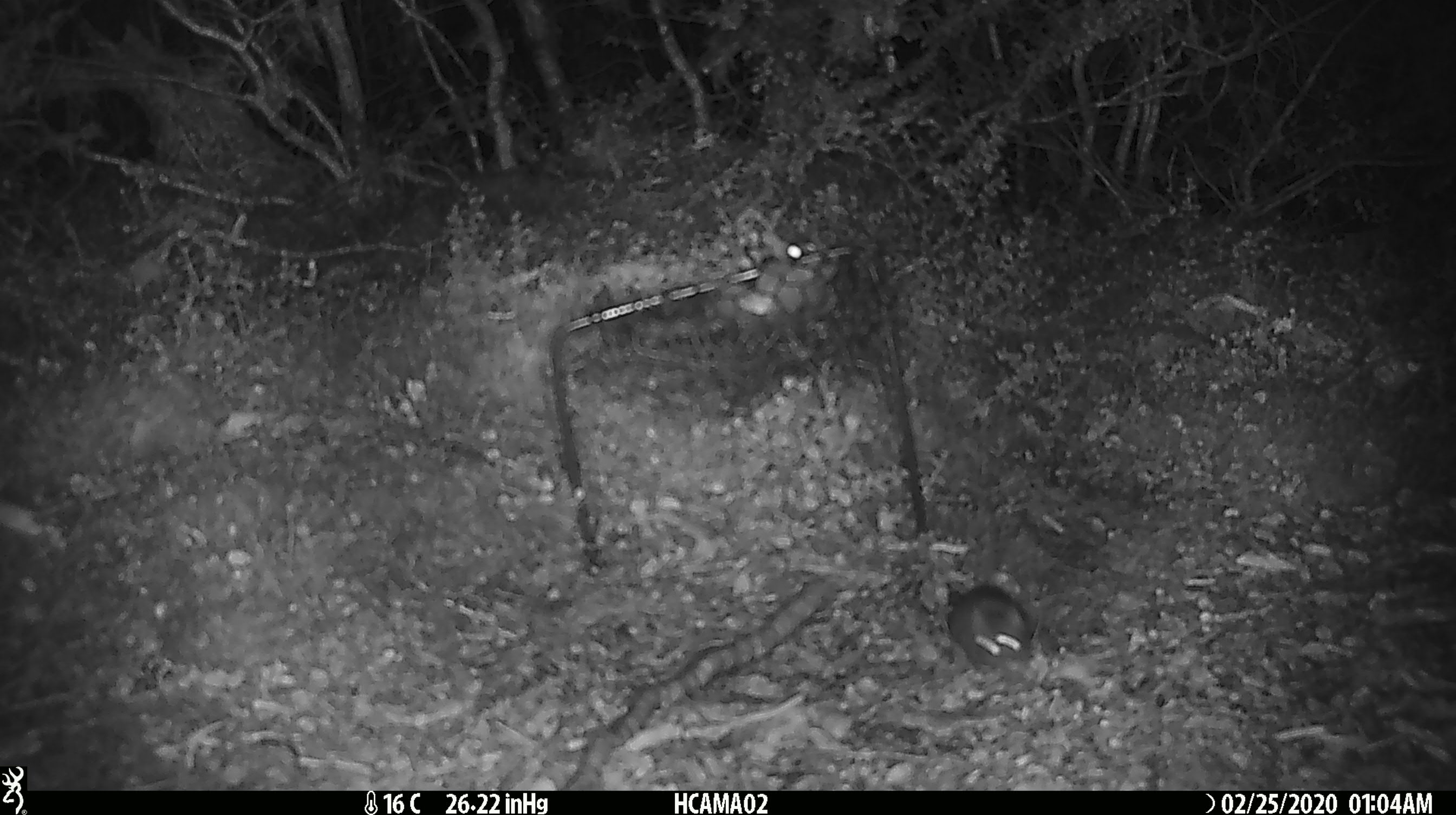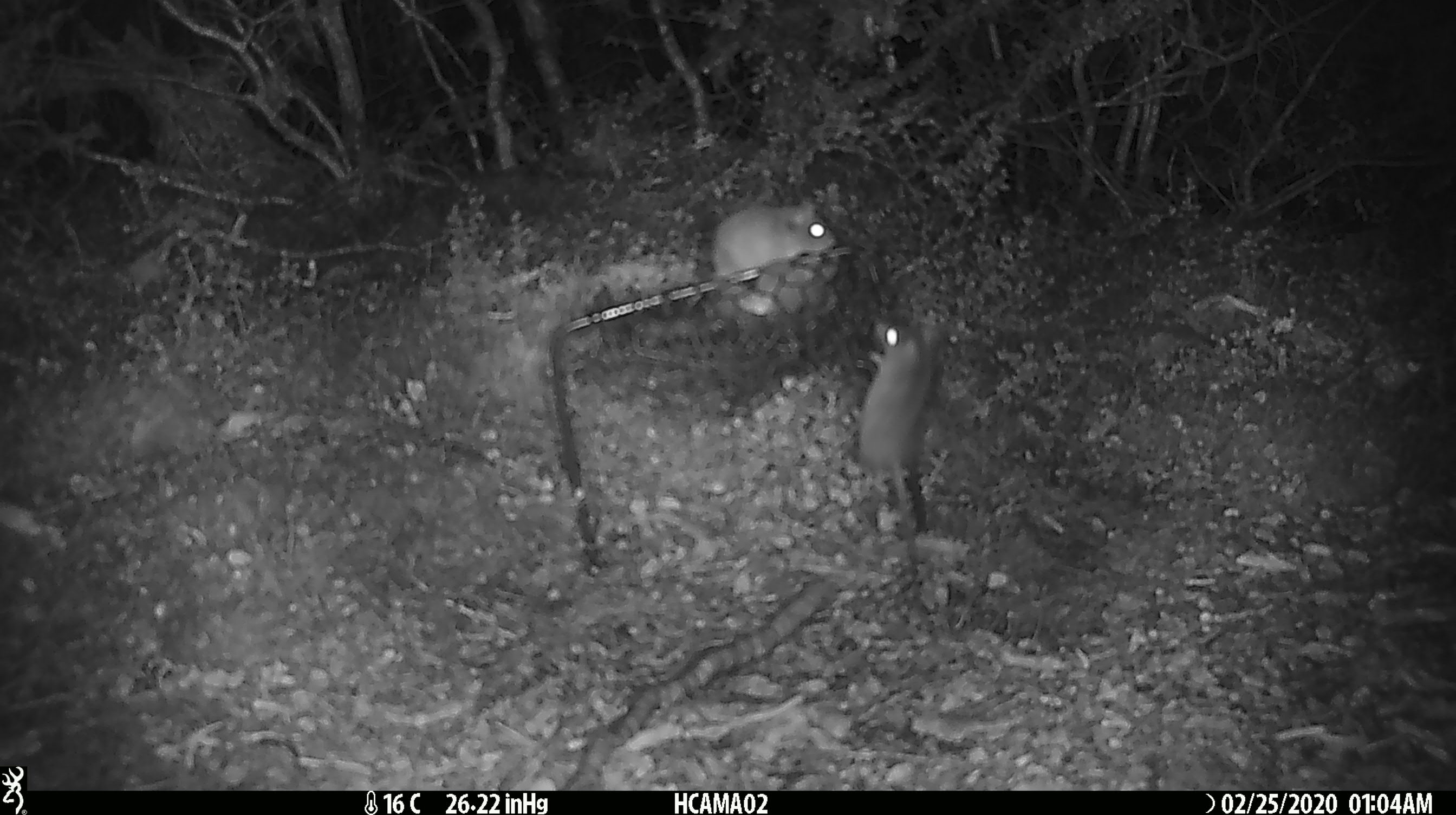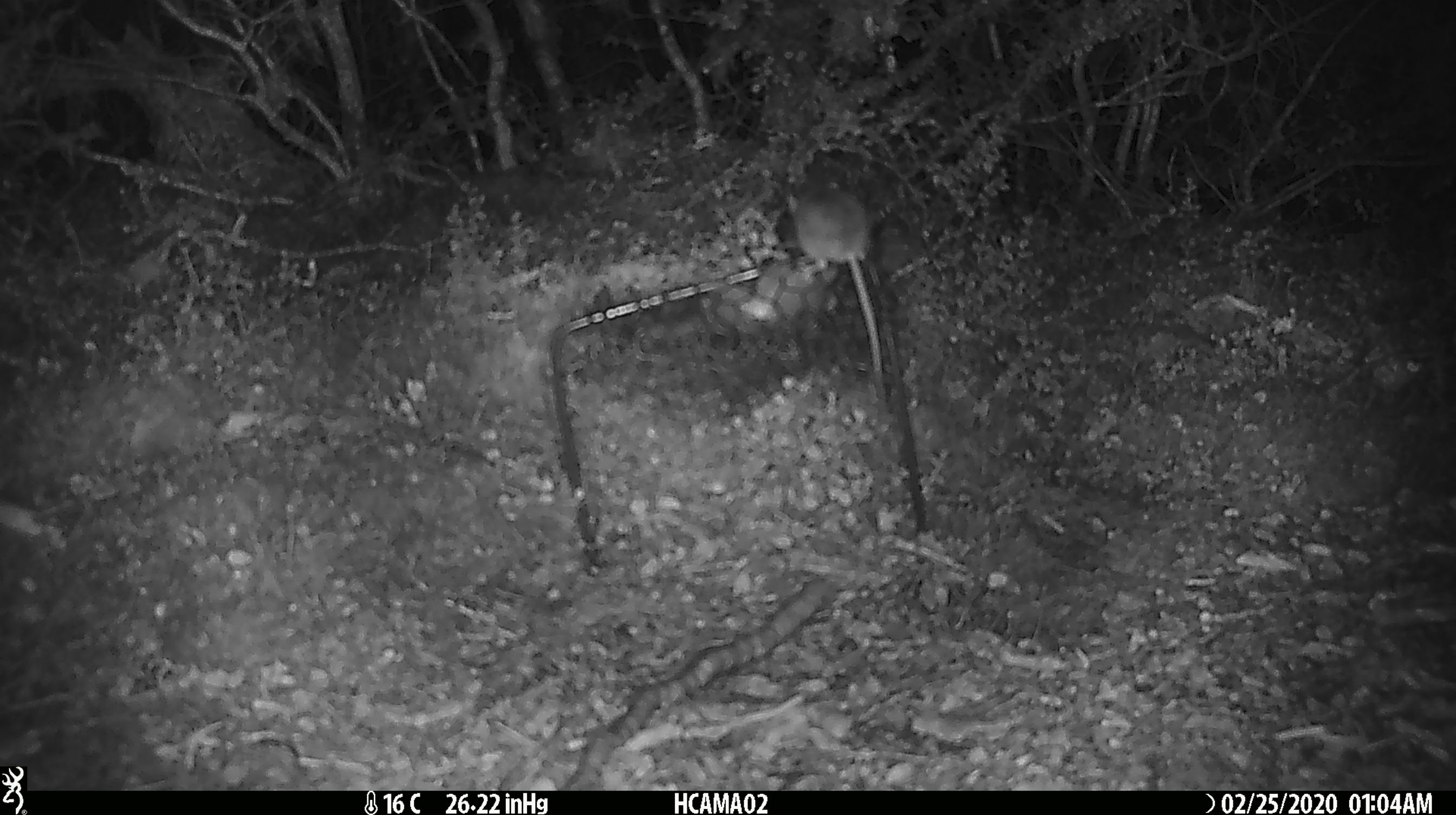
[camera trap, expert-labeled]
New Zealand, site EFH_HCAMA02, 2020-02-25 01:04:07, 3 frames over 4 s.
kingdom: Animalia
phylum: Chordata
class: Mammalia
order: Rodentia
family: Muridae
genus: Mus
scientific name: Mus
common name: mouse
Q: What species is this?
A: Mouse (Mus).